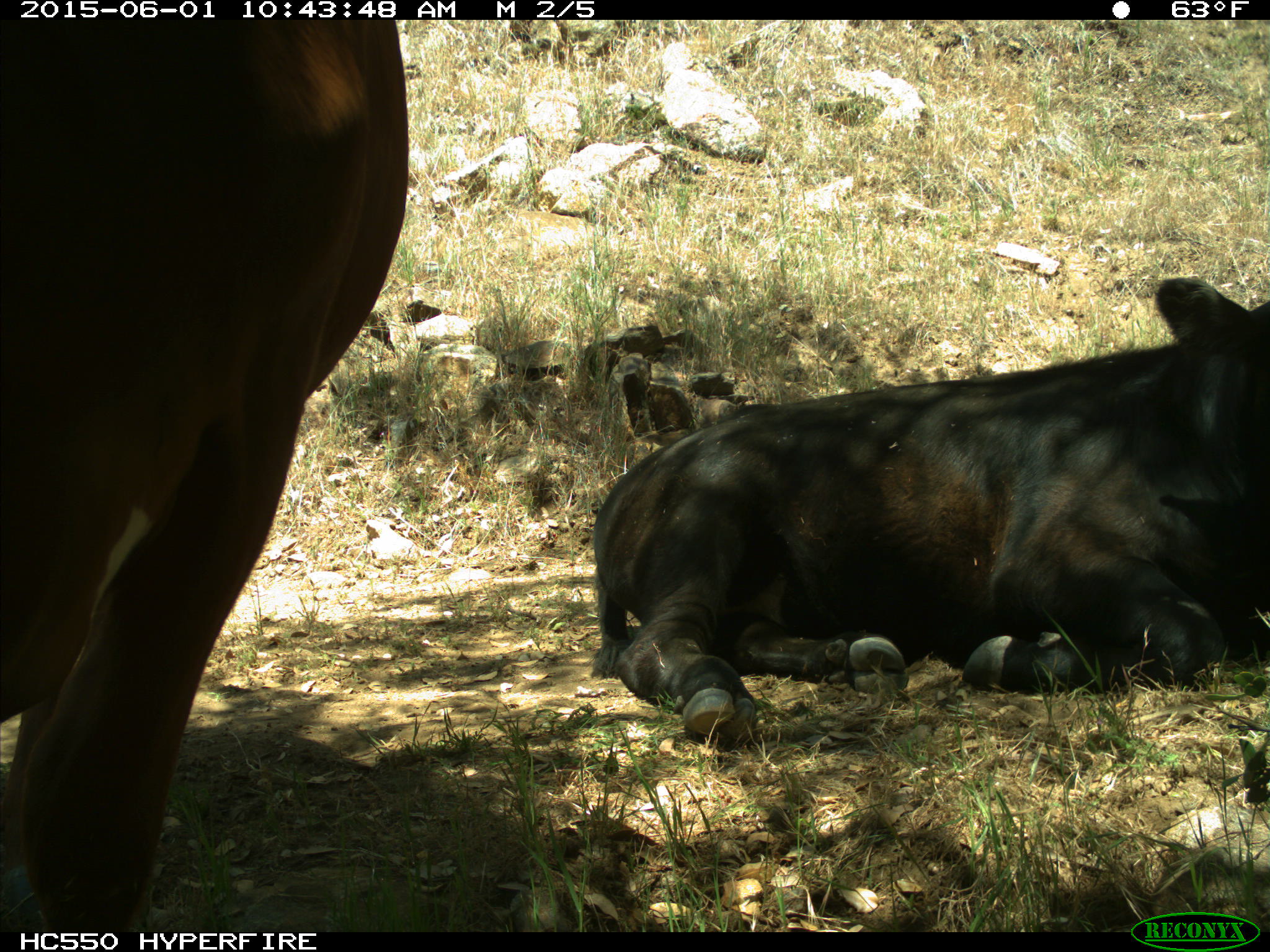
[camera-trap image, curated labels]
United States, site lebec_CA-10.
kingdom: Animalia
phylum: Chordata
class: Mammalia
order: Artiodactyla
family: Bovidae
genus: Bos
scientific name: Bos taurus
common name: domestic cow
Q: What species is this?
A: Bos taurus (domestic cow).